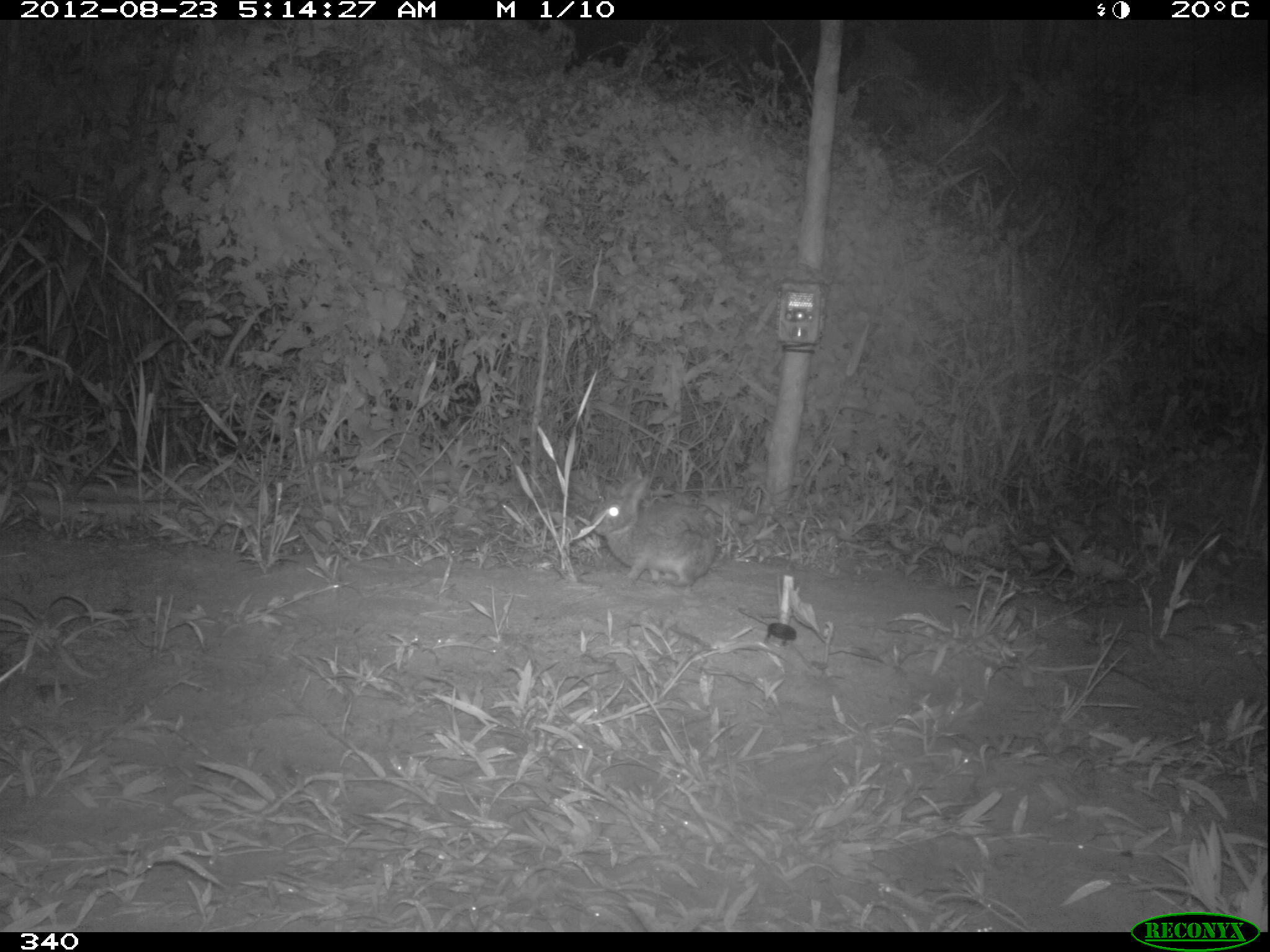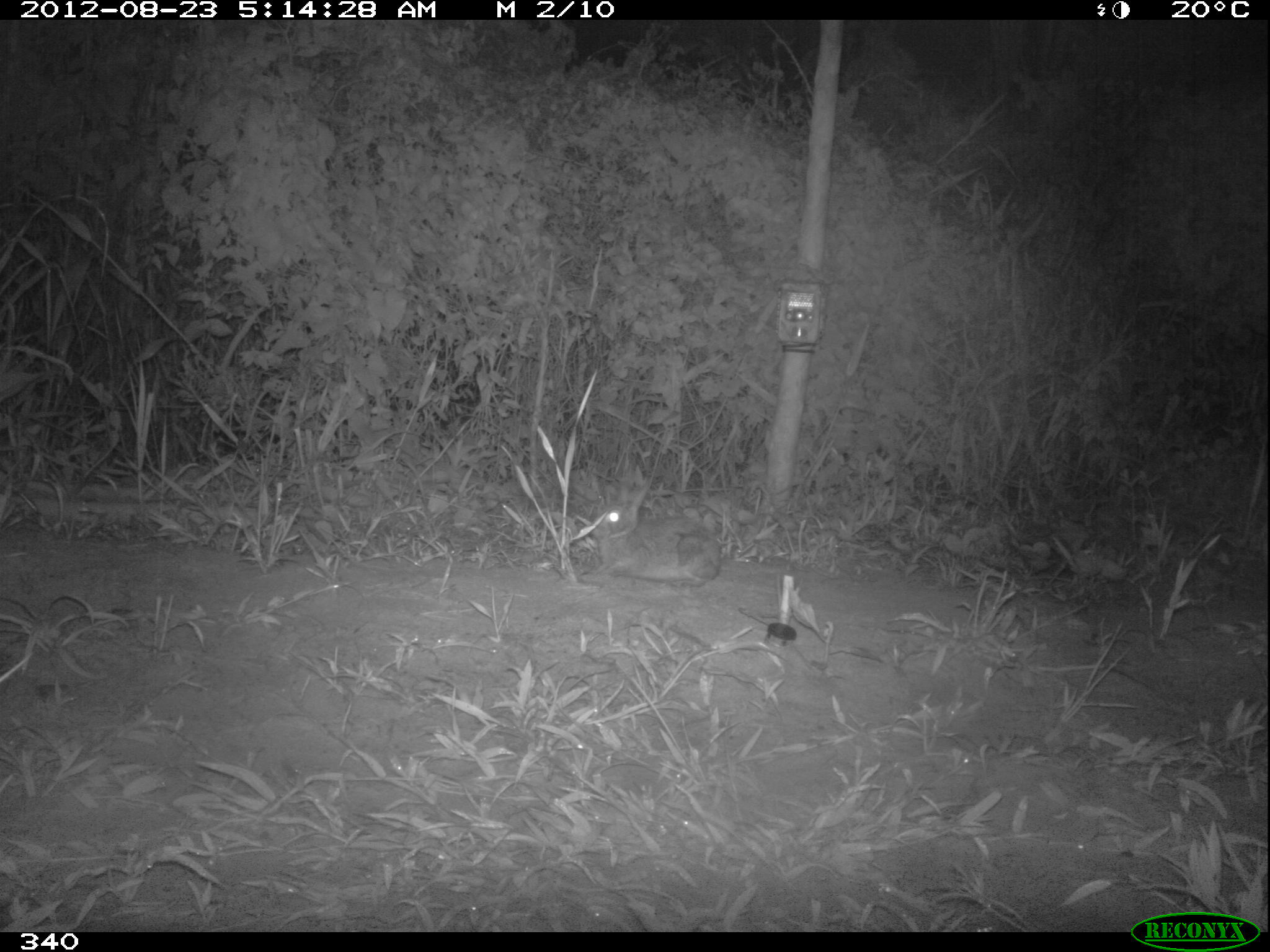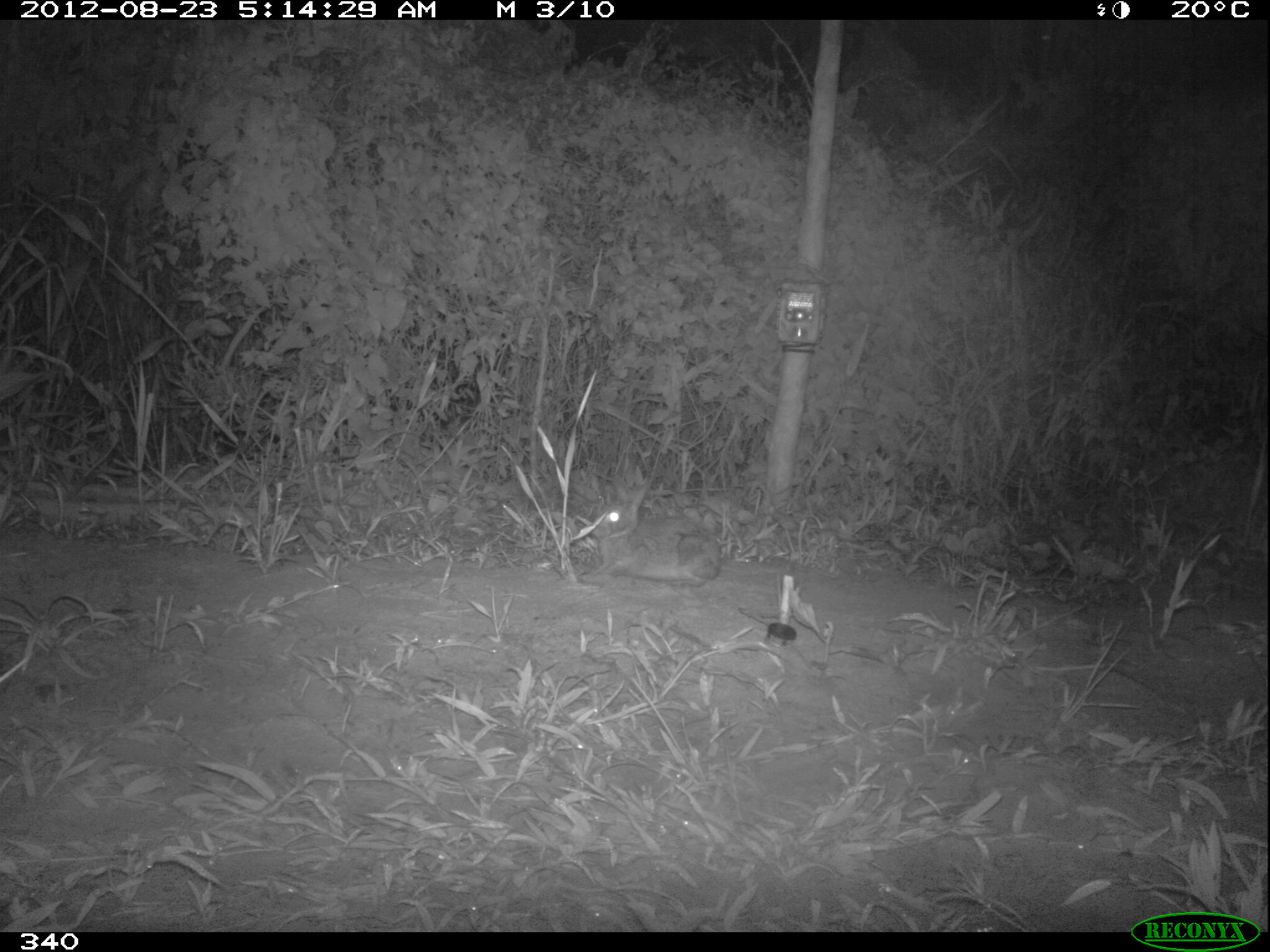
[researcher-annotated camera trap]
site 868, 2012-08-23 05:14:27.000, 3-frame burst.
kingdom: Animalia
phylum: Chordata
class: Mammalia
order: Lagomorpha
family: Leporidae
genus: Sylvilagus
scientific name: Sylvilagus brasiliensis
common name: tapeti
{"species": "Sylvilagus brasiliensis (tapeti)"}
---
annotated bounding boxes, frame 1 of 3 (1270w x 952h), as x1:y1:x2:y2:
sylvilagus brasiliensis: 592:475:714:585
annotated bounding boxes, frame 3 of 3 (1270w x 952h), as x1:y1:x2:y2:
sylvilagus brasiliensis: 590:476:720:582